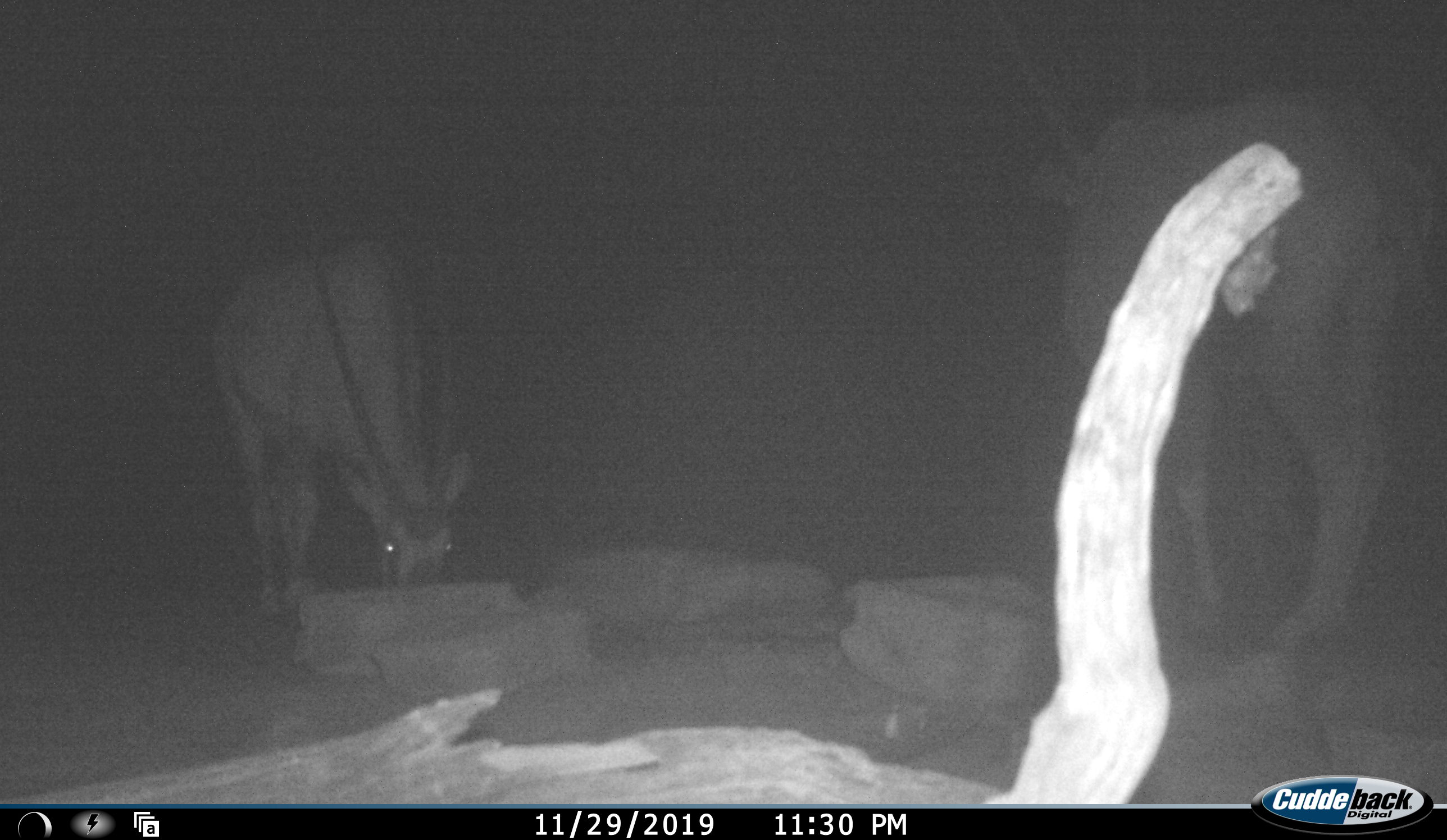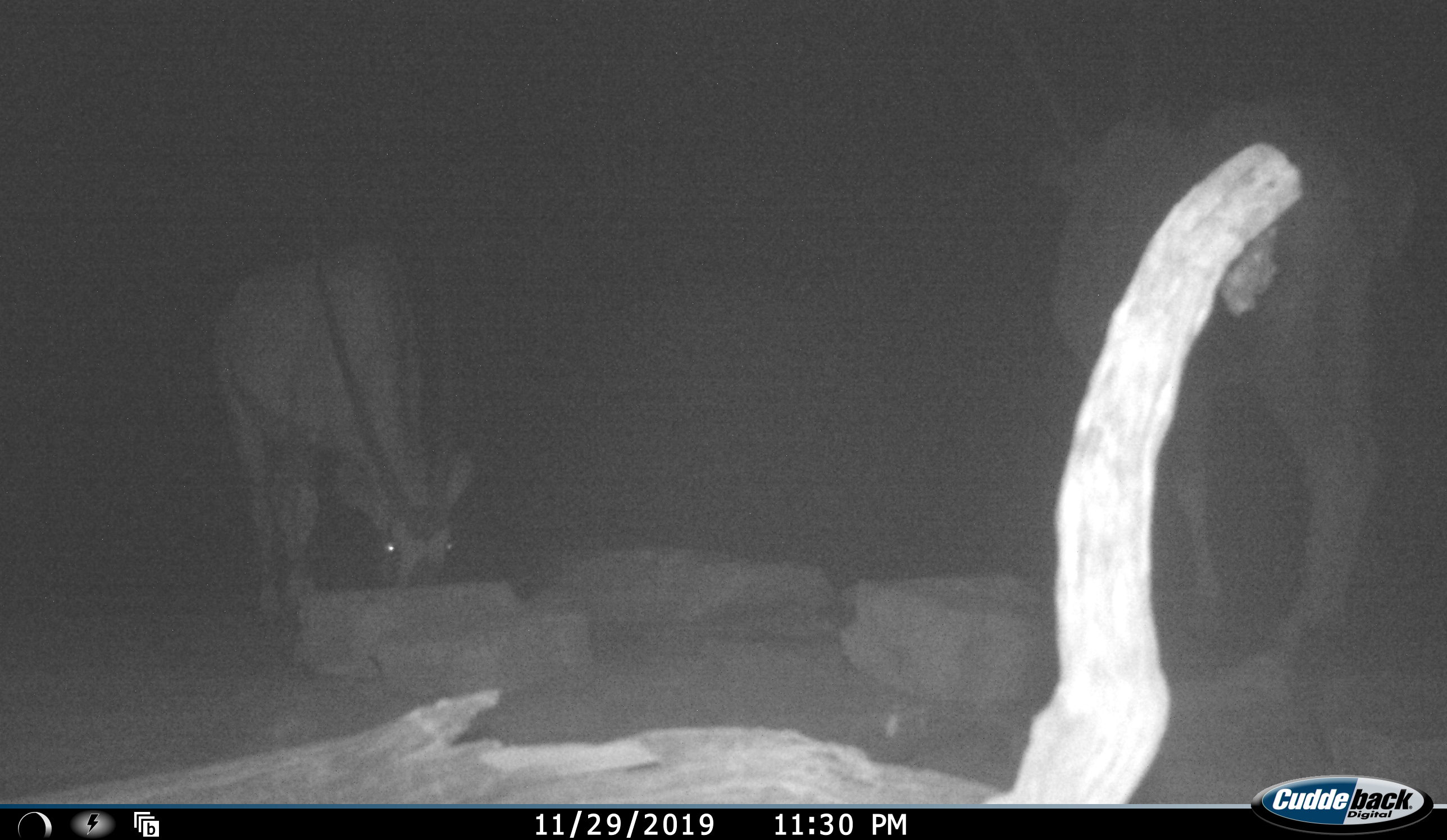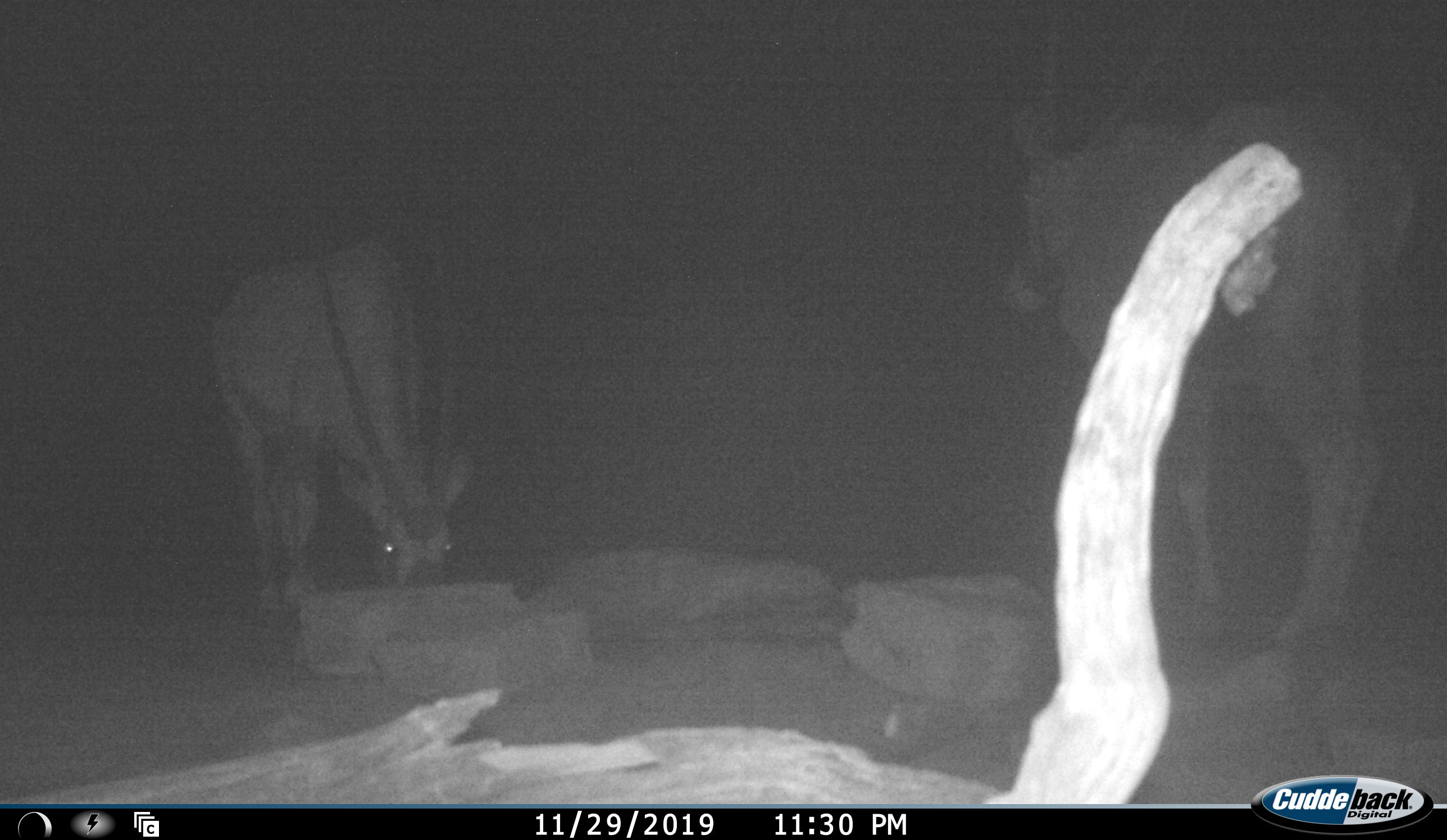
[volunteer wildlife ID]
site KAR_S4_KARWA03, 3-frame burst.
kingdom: Animalia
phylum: Chordata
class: Mammalia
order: Artiodactyla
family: Bovidae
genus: Oryx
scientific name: Oryx gazella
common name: gemsbok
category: oryx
Oryx (gemsbok) (Oryx gazella), count 2. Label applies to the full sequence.